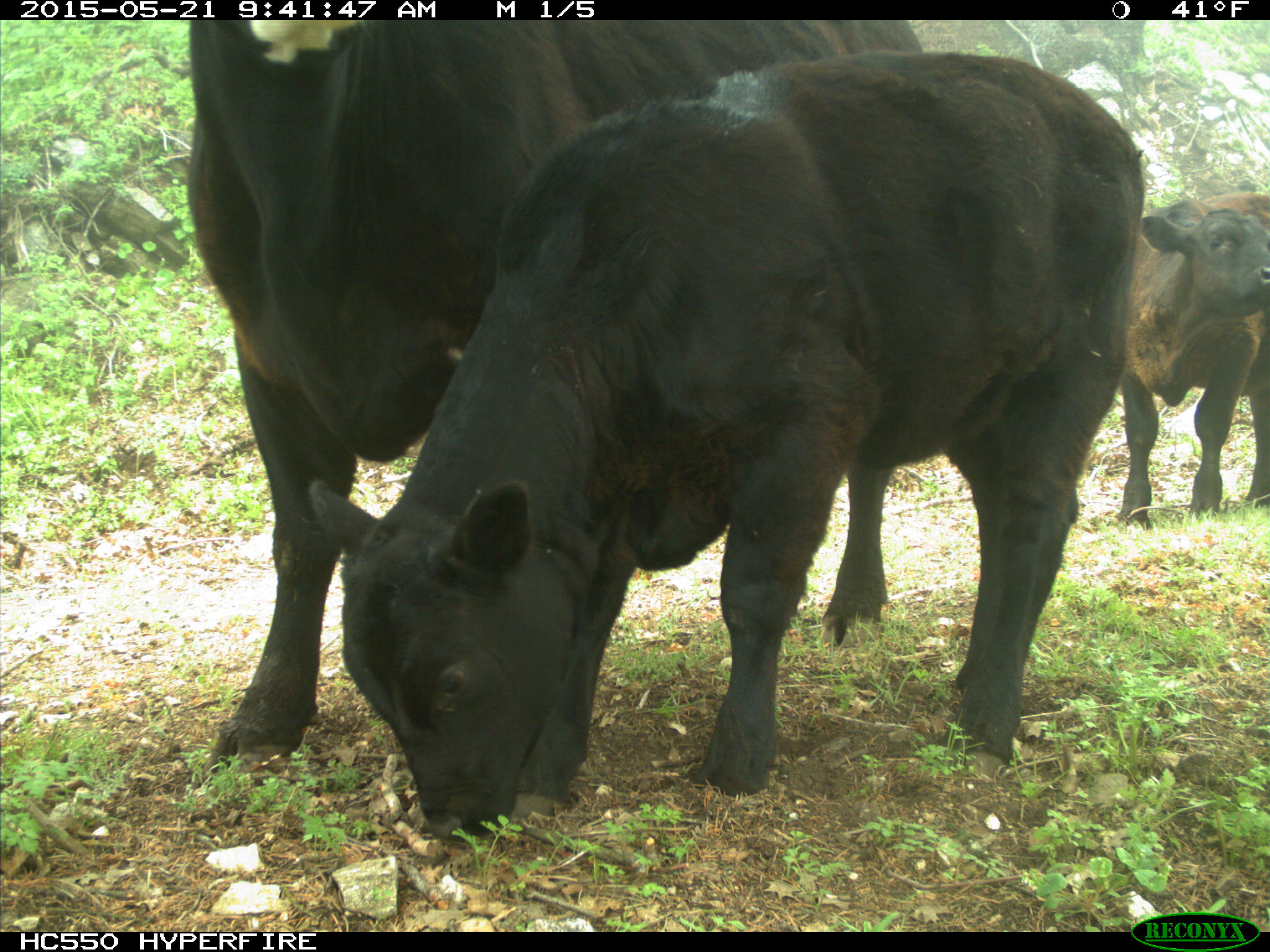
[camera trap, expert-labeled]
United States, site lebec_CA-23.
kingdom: Animalia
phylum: Chordata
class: Mammalia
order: Artiodactyla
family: Bovidae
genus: Bos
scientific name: Bos taurus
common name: domestic cow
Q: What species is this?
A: Bos taurus (domestic cow).